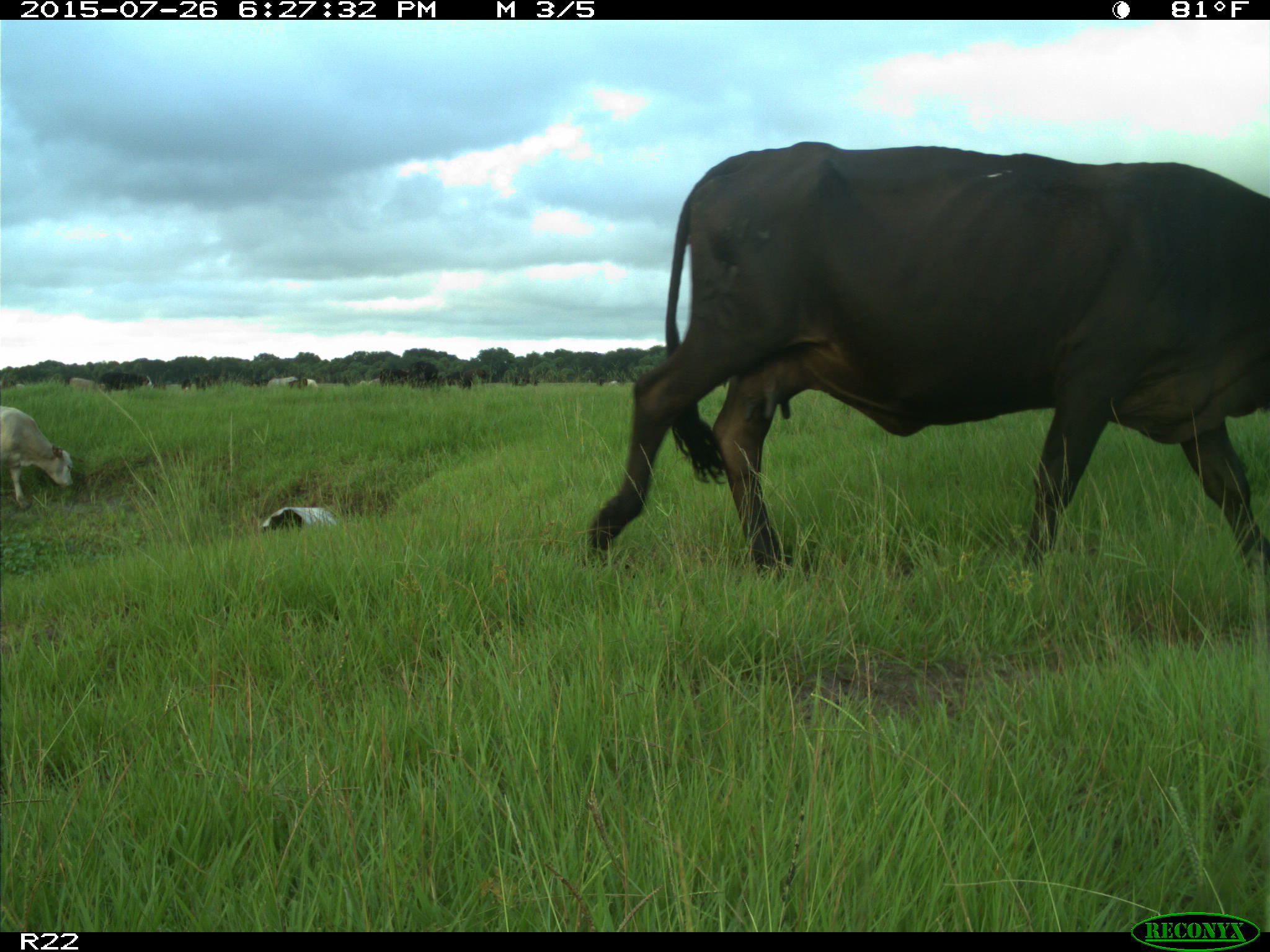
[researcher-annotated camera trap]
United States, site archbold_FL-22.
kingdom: Animalia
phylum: Chordata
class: Mammalia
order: Artiodactyla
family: Bovidae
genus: Bos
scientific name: Bos taurus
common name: domestic cow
Bos taurus (domestic cow).